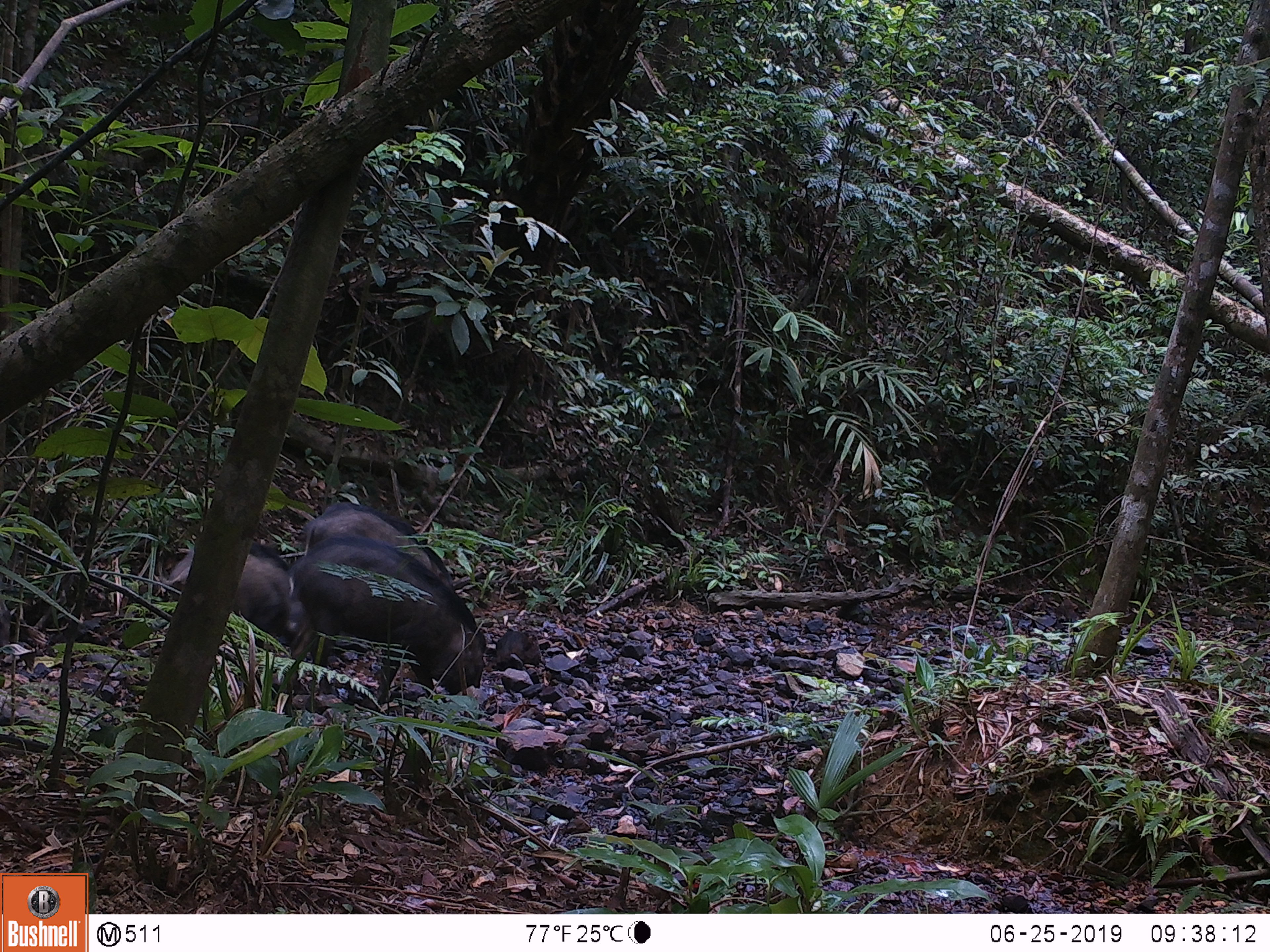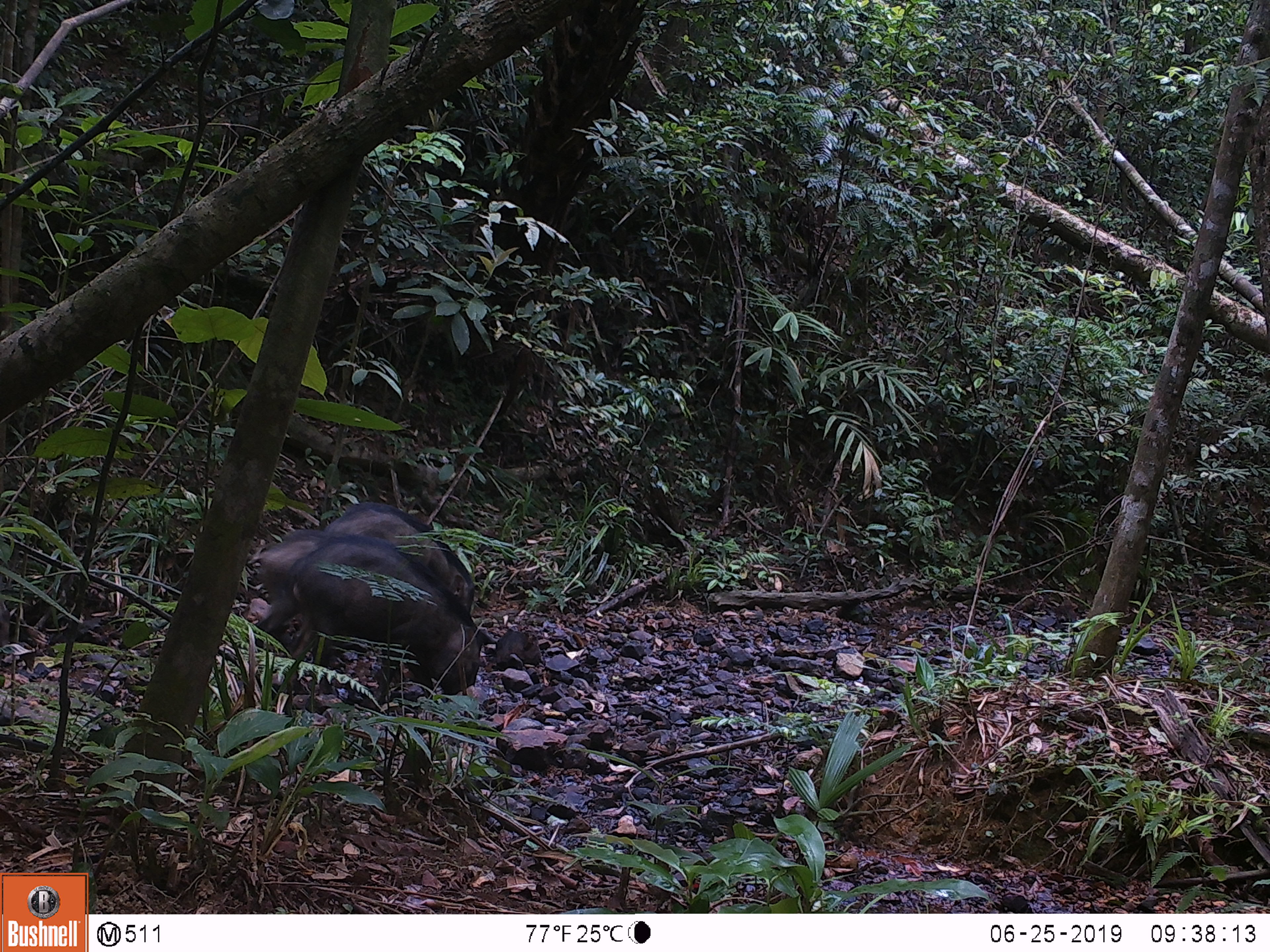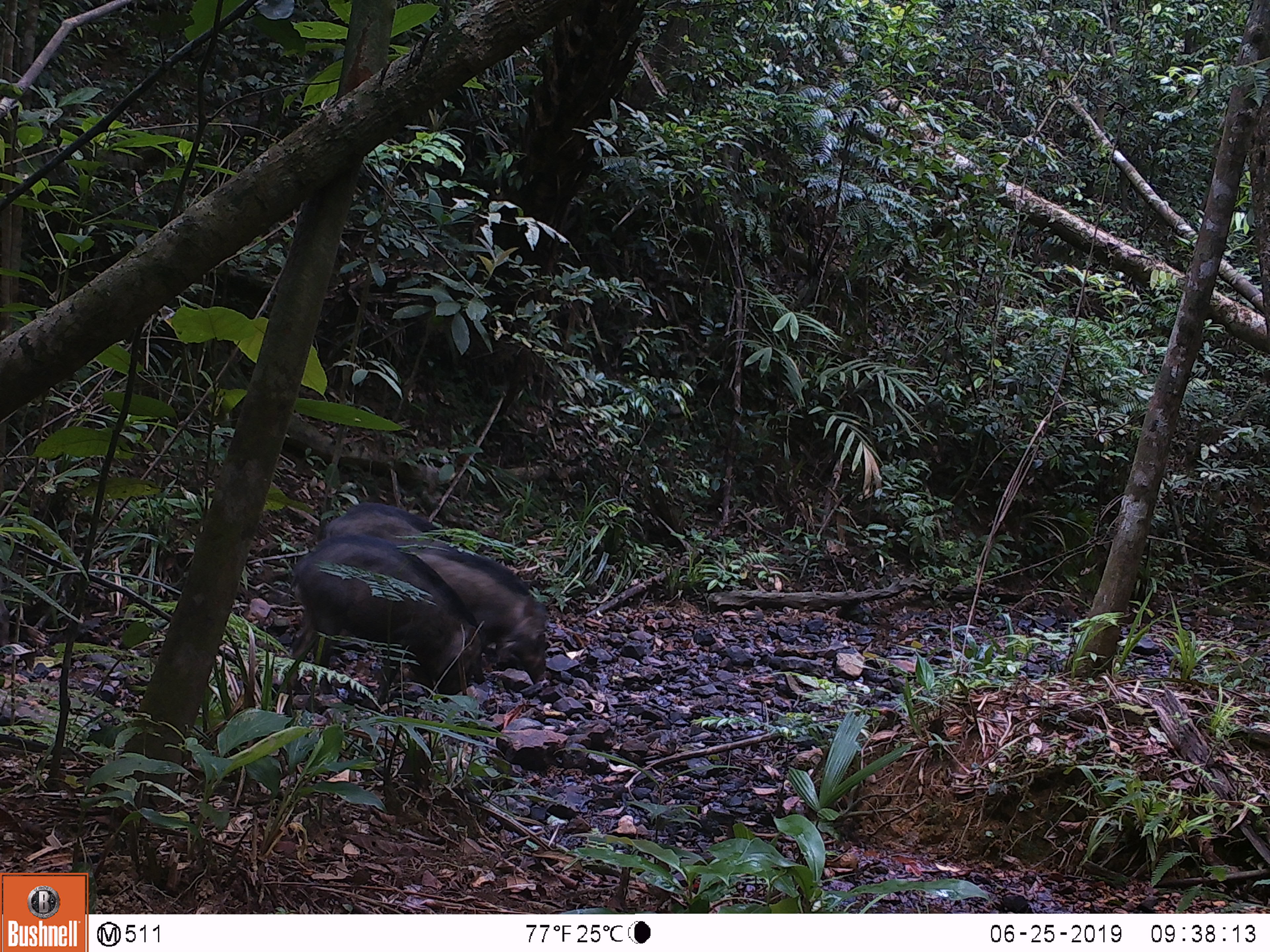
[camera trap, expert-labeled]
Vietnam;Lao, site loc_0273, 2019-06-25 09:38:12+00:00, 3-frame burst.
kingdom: Animalia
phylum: Chordata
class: Mammalia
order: Artiodactyla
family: Suidae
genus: Sus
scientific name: Sus scrofa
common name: eurasian wild pig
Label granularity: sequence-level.